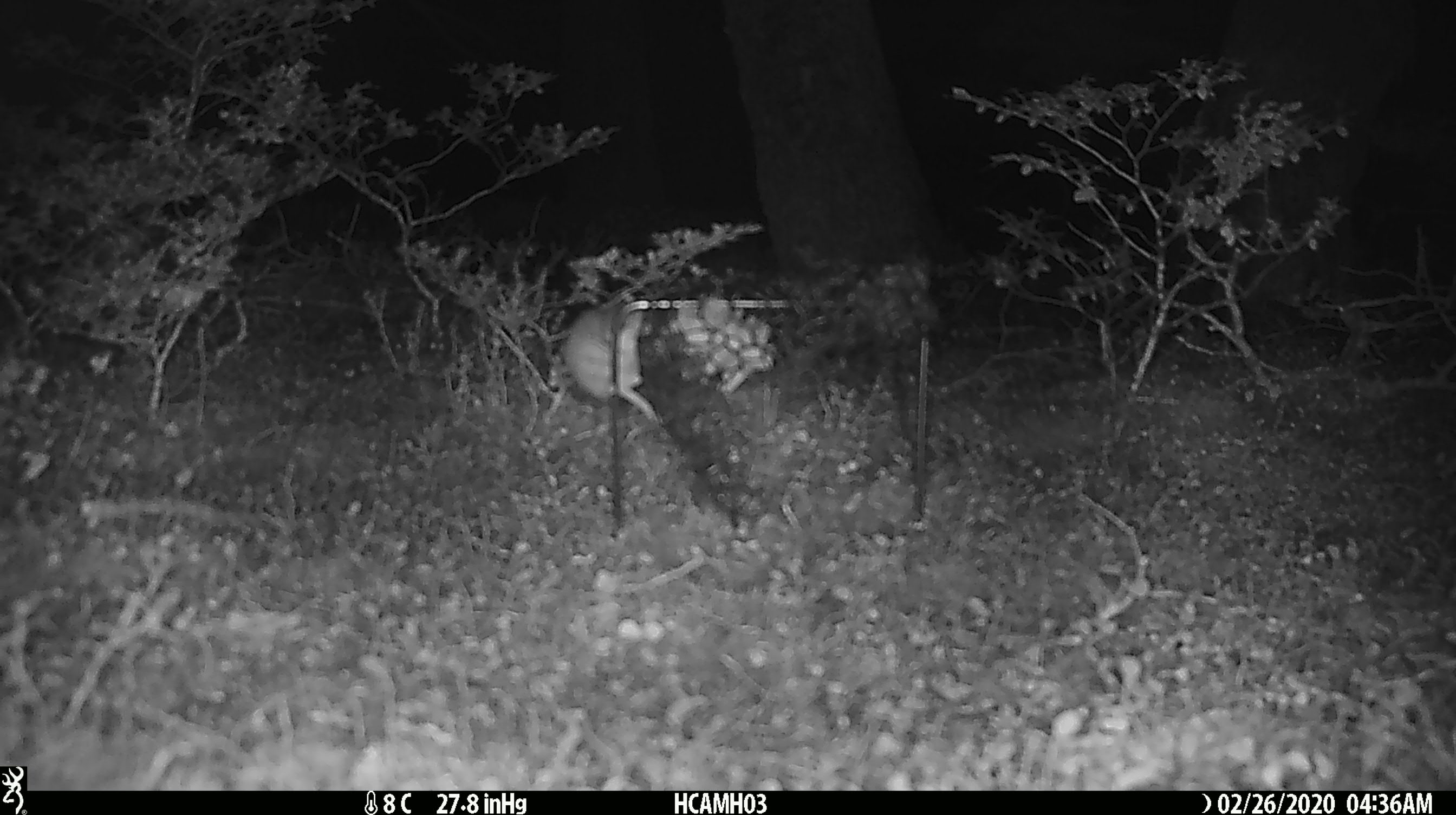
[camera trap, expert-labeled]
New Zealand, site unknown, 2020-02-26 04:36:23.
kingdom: Animalia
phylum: Chordata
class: Mammalia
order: Rodentia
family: Muridae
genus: Mus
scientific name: Mus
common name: mouse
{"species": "mouse (Mus)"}